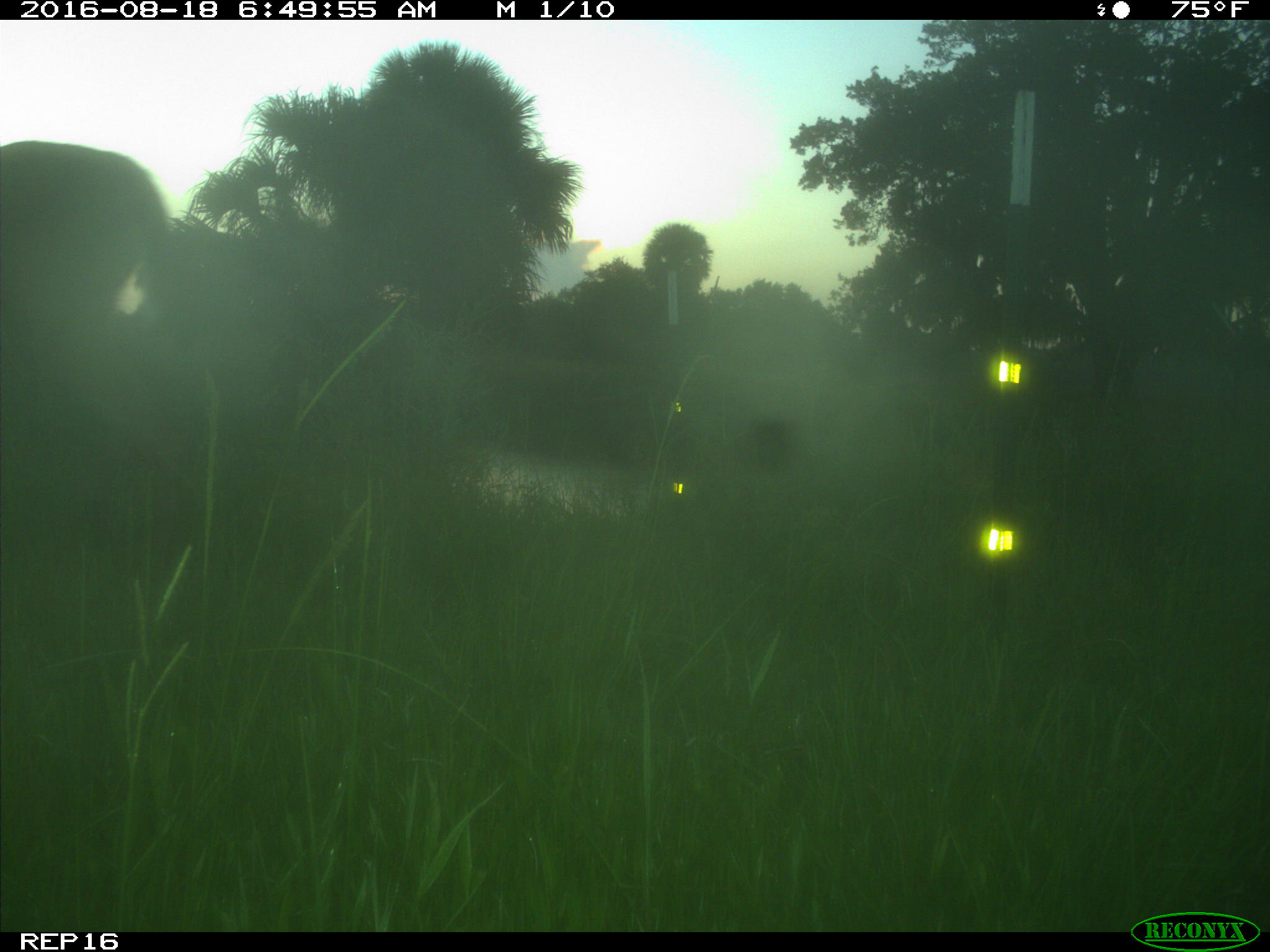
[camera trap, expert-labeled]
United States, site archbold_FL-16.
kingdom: Animalia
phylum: Chordata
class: Mammalia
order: Artiodactyla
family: Cervidae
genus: Odocoileus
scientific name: Odocoileus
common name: deer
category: unidentified deer